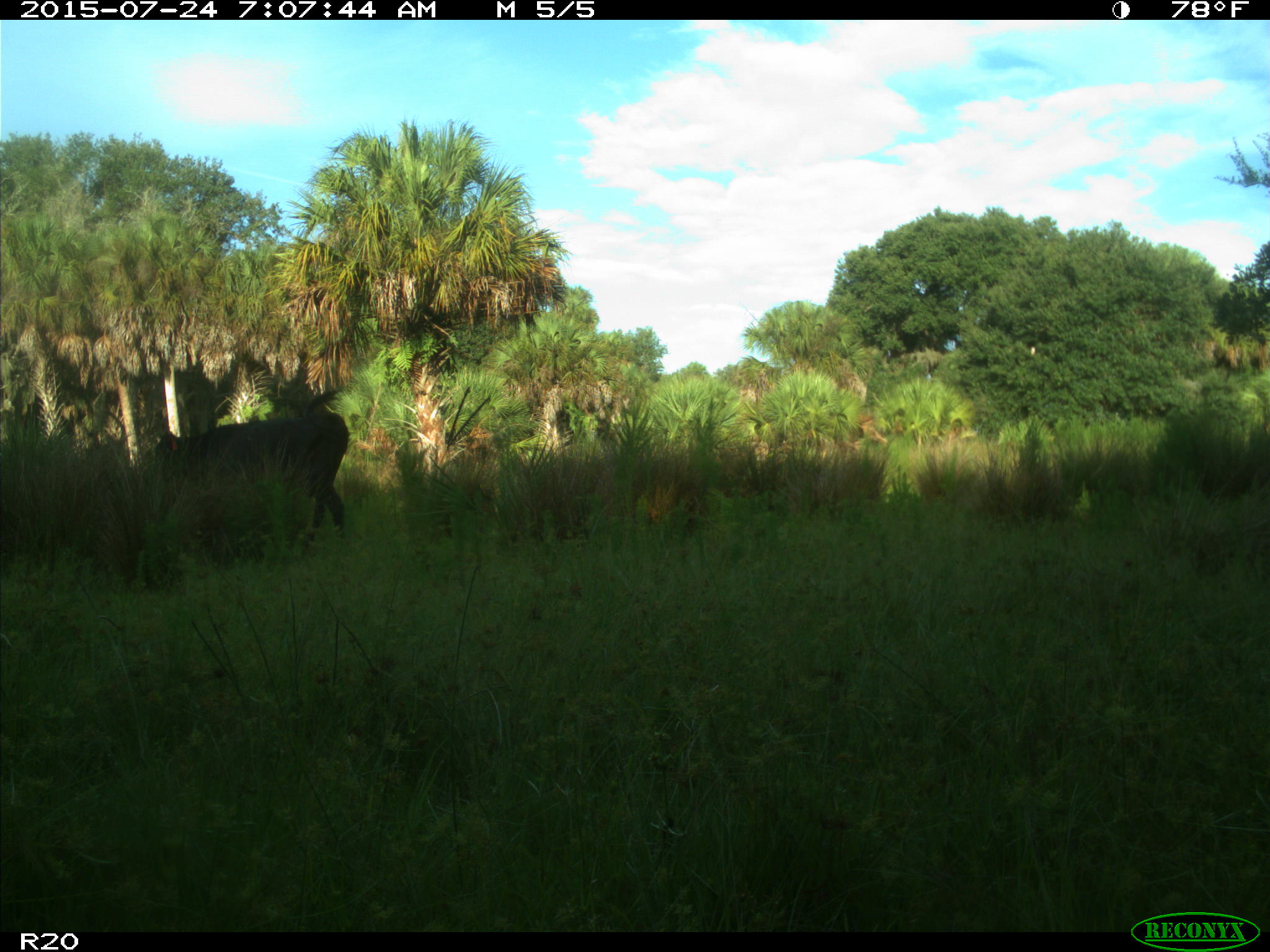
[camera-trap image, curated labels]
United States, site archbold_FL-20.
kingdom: Animalia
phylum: Chordata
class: Mammalia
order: Artiodactyla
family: Bovidae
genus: Bos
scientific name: Bos taurus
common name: domestic cow